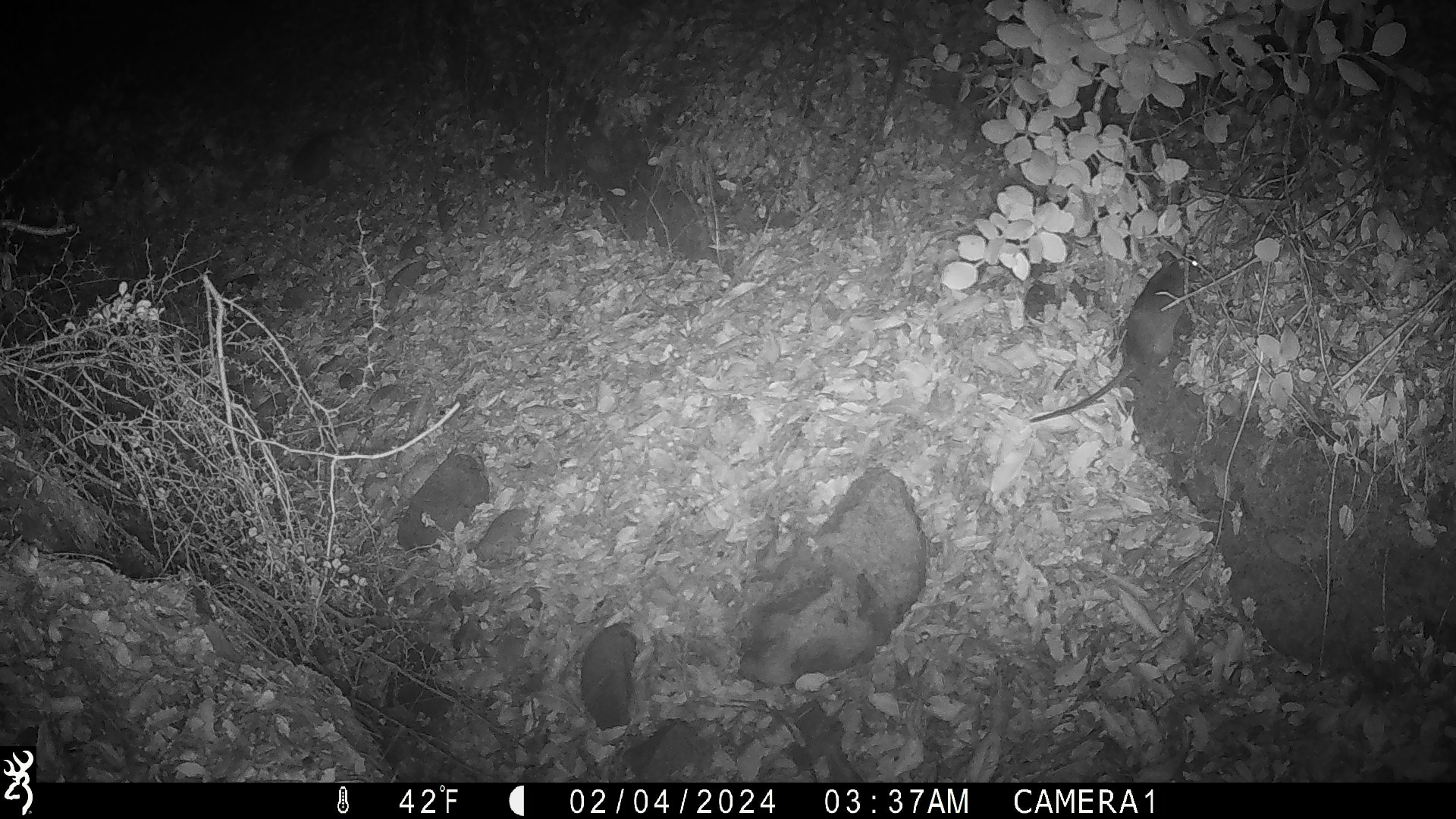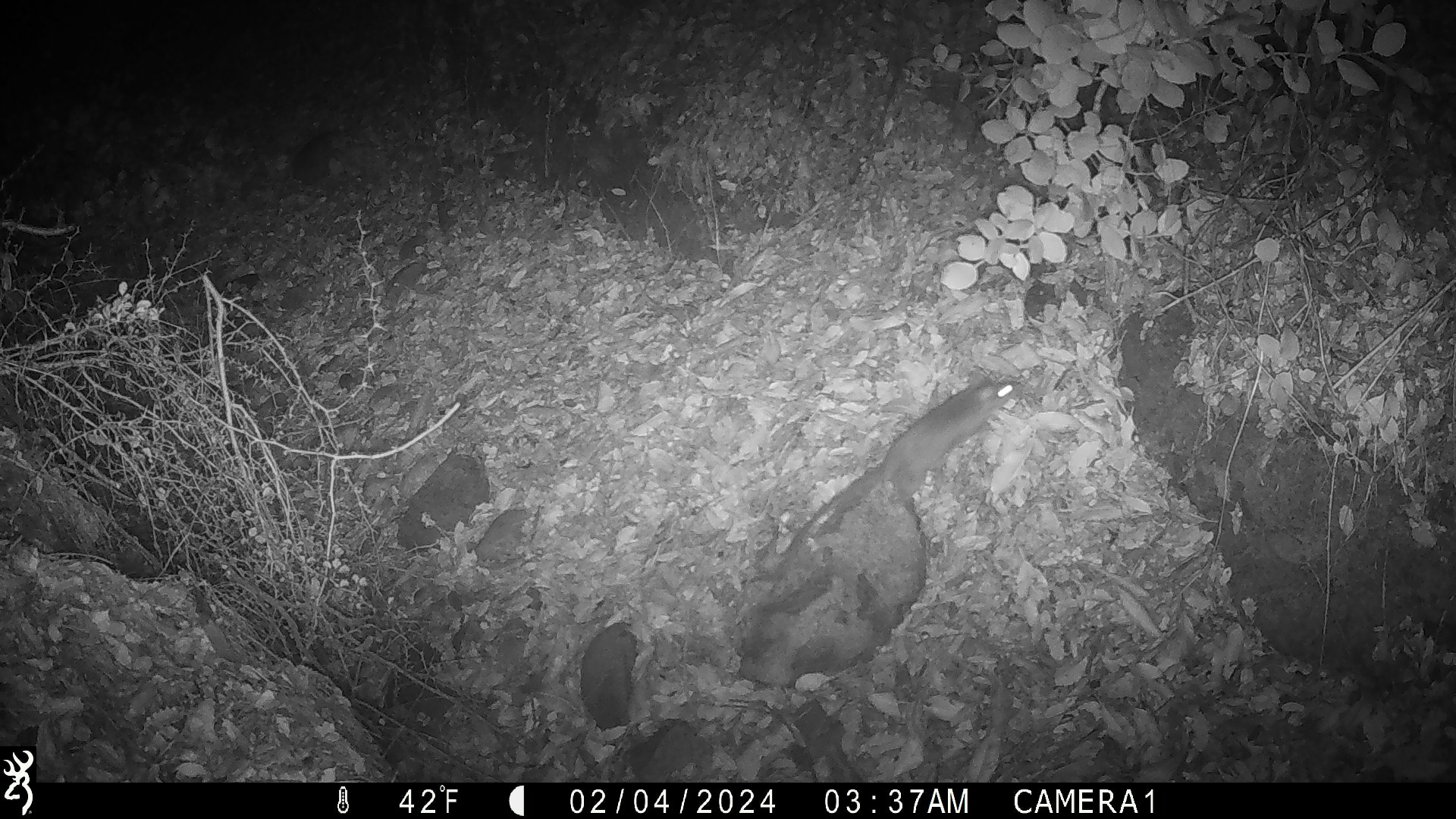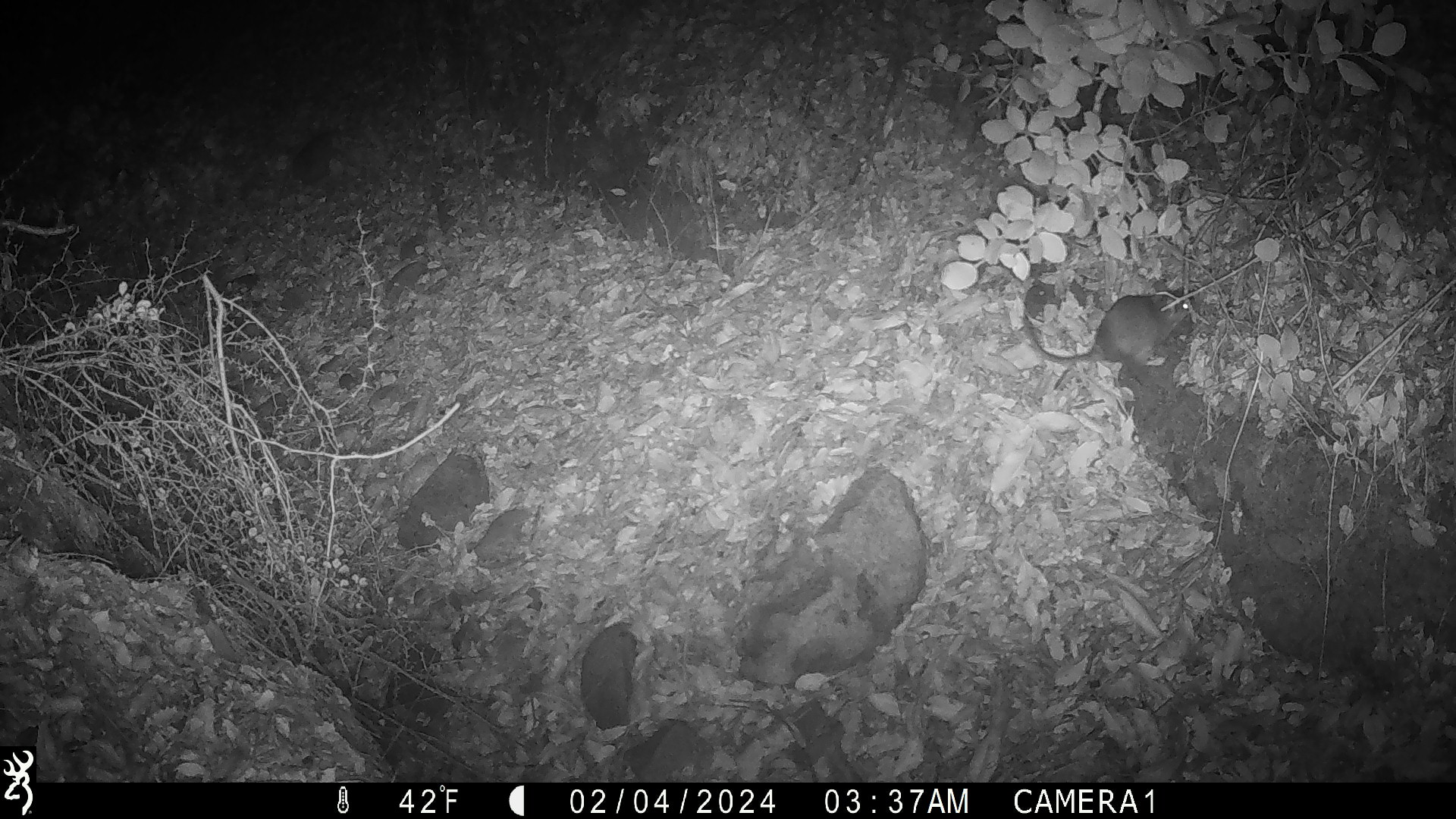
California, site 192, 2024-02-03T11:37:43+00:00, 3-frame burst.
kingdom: Animalia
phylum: Chordata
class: Mammalia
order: Rodentia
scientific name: Rodentia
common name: mouse or rat